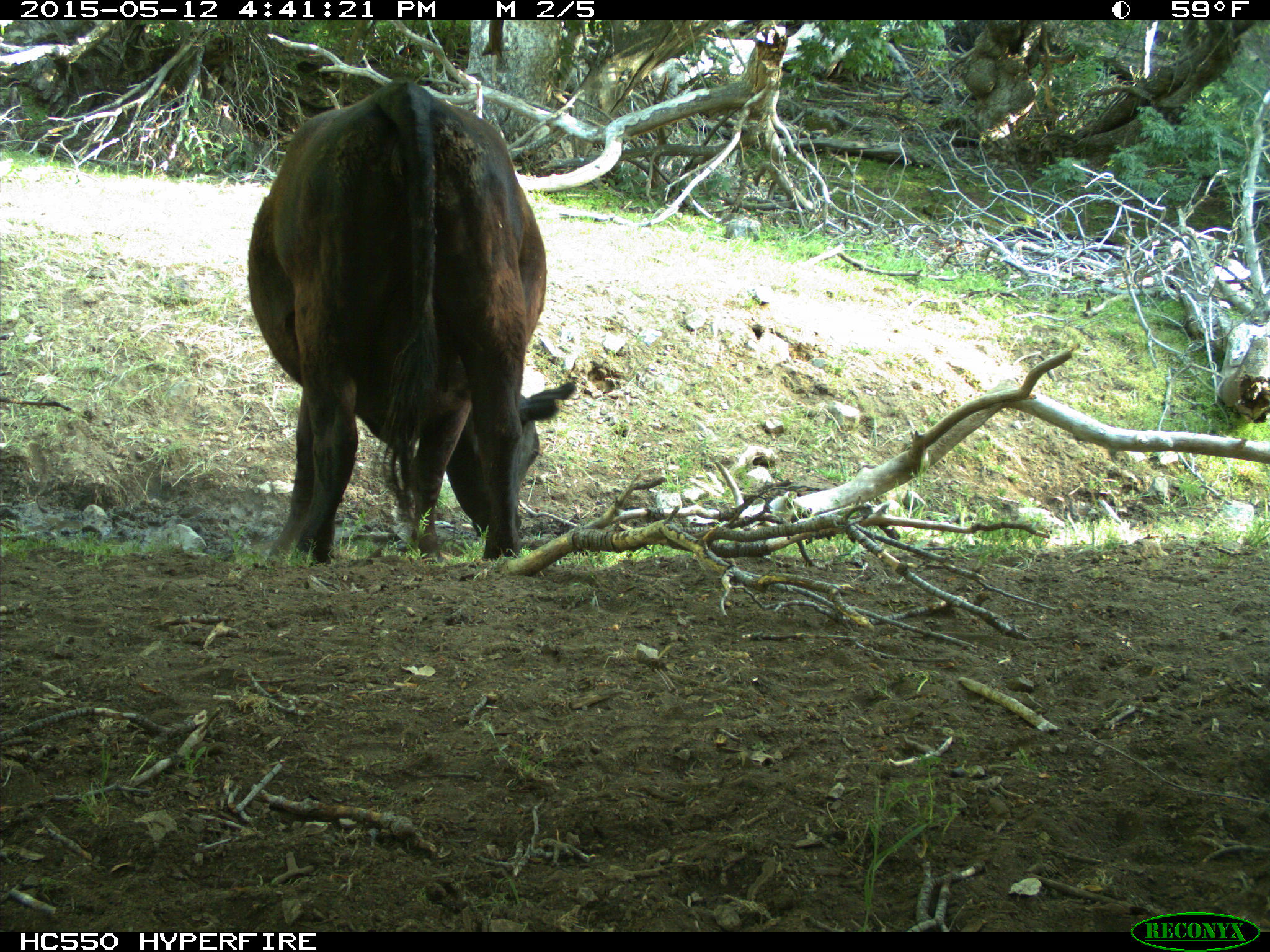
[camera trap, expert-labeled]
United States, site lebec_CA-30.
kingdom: Animalia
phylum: Chordata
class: Mammalia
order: Artiodactyla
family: Bovidae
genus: Bos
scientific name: Bos taurus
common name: domestic cow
Bos taurus (domestic cow).